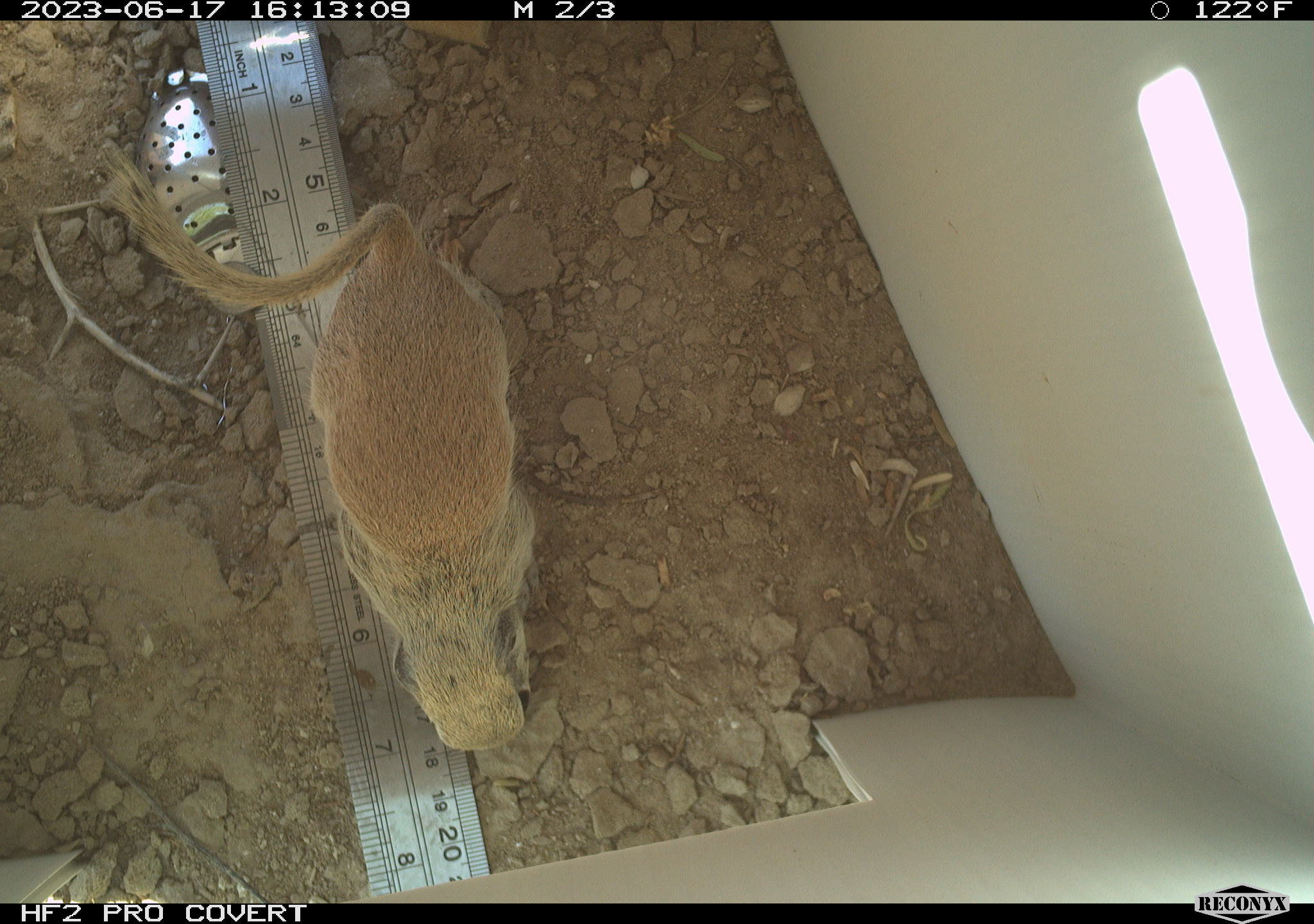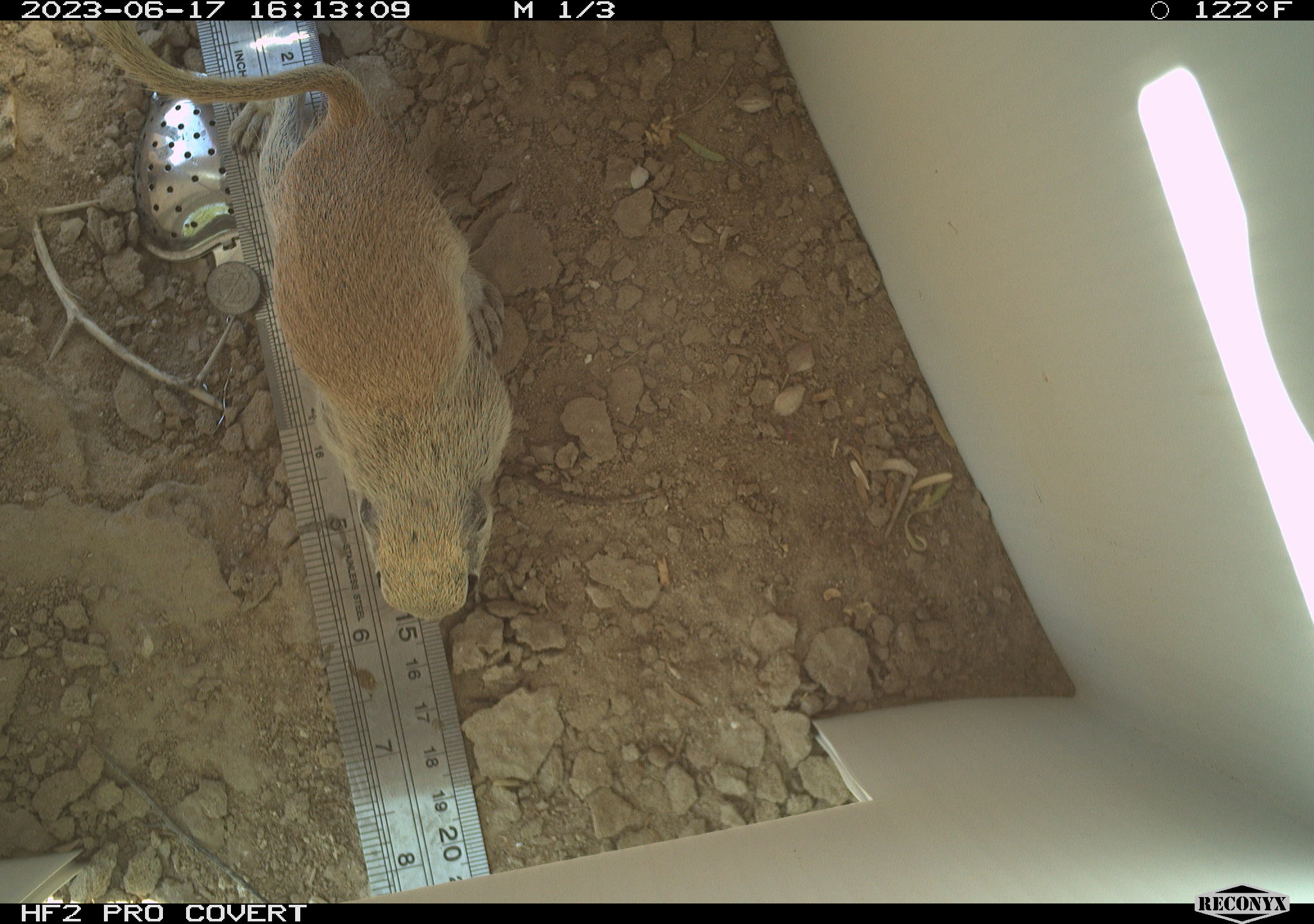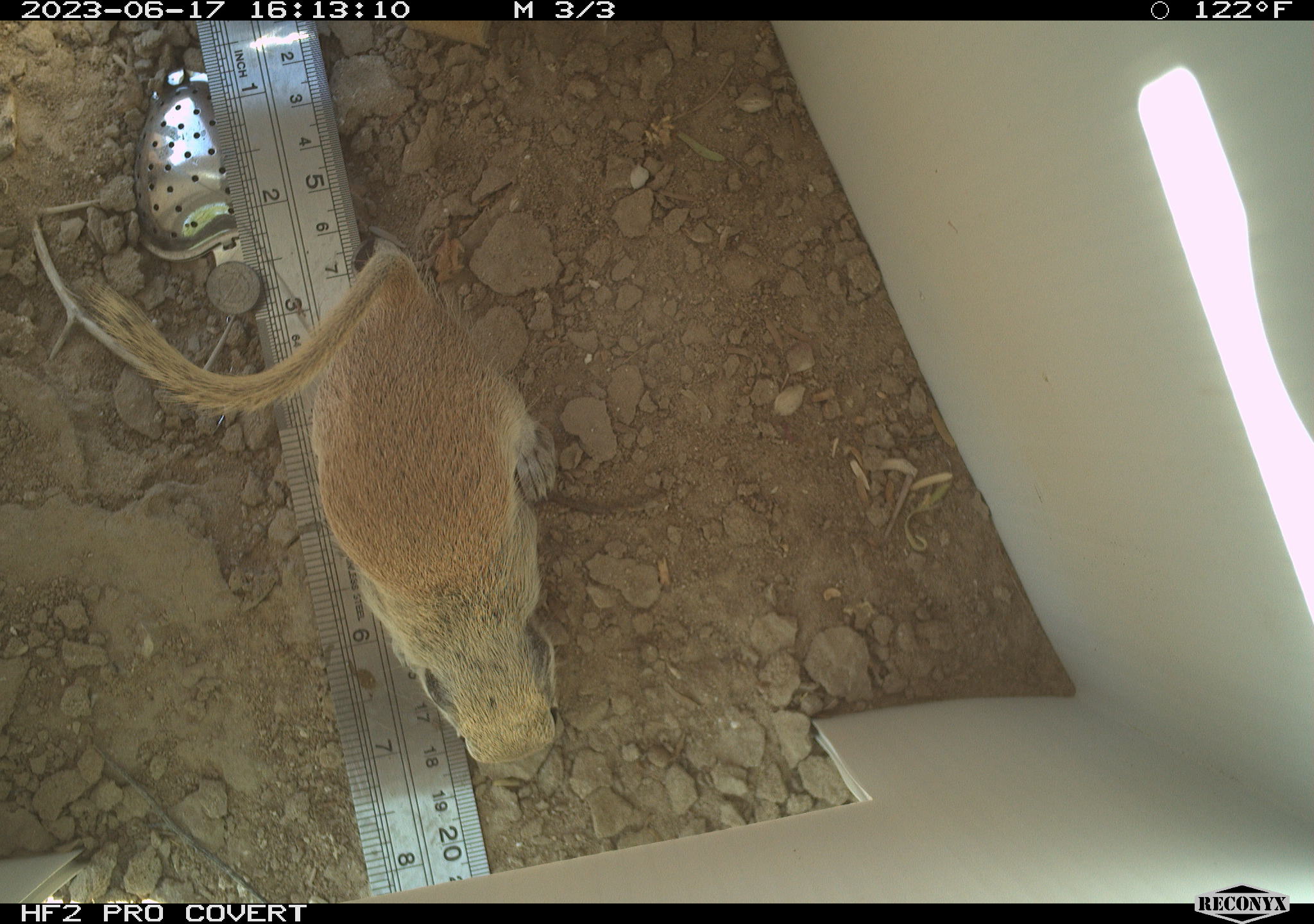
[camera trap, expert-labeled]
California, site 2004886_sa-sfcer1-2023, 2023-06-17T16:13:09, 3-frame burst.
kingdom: Animalia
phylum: Chordata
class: Mammalia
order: Rodentia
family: Sciuridae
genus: Xerospermophilus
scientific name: Xerospermophilus tereticaudus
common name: round-tailed ground squirrel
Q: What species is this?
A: Round-tailed ground squirrel (Xerospermophilus tereticaudus).